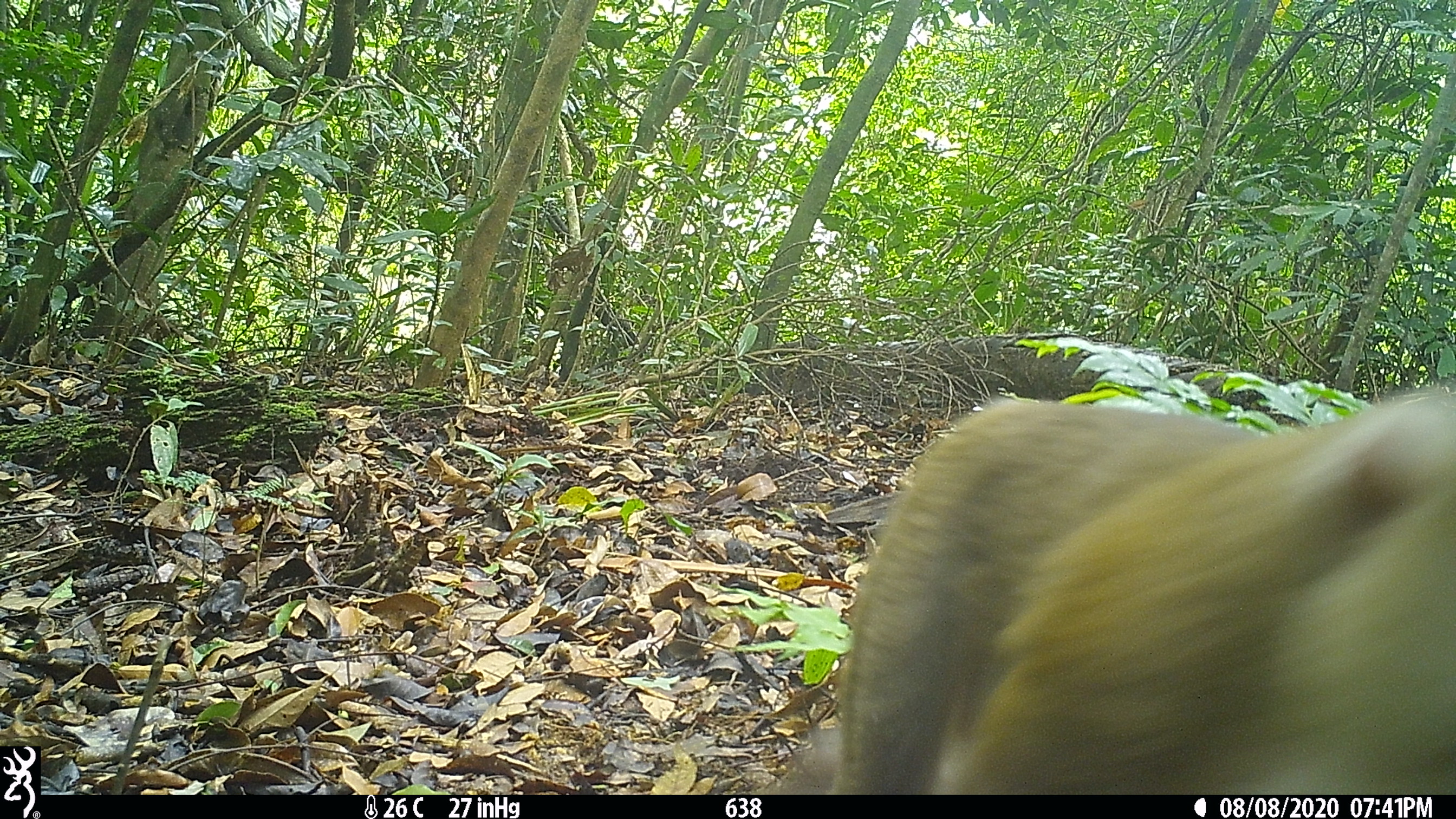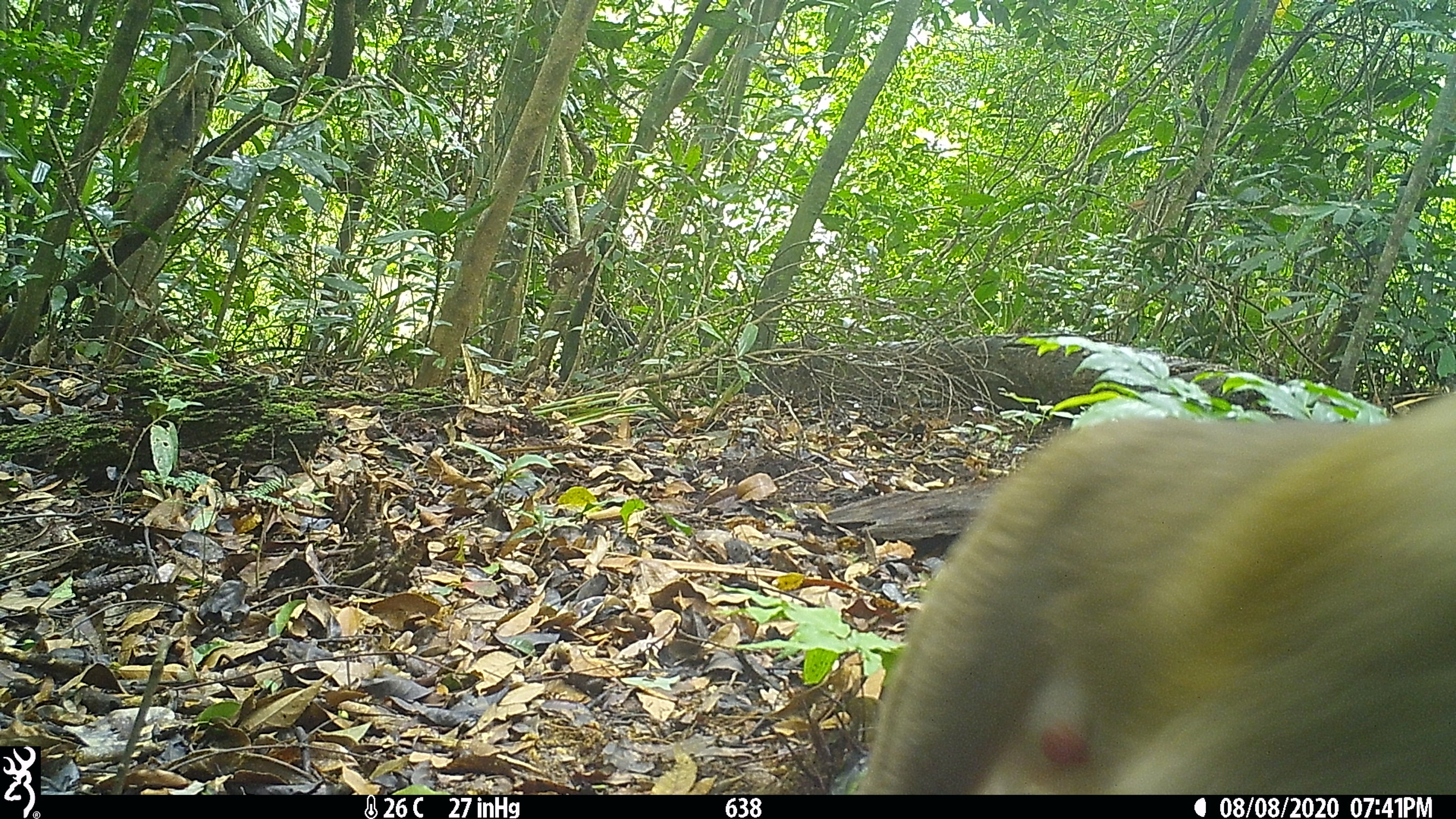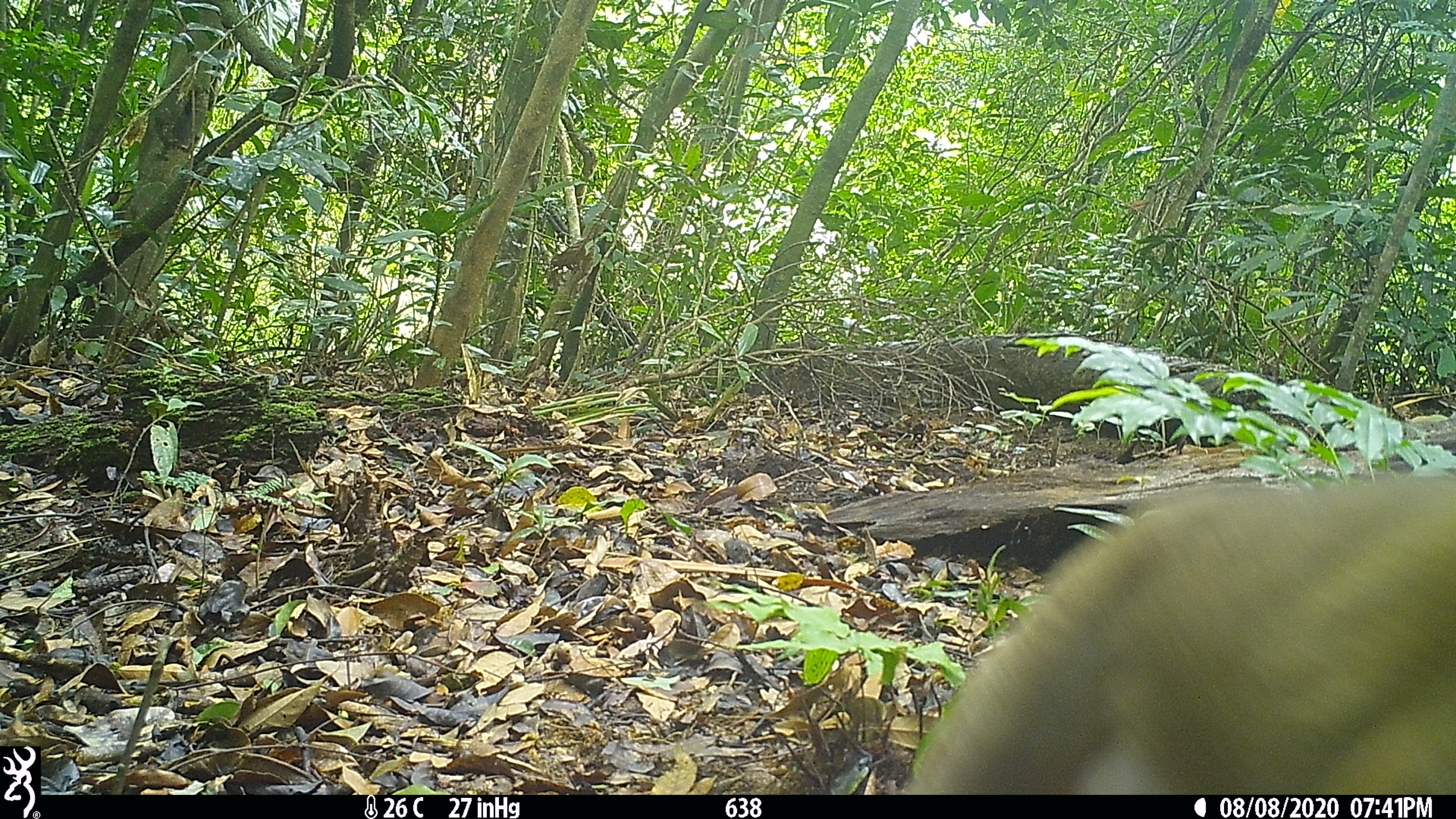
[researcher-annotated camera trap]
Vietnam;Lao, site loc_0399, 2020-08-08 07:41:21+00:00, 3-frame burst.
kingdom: Animalia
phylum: Chordata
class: Mammalia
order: Primates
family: Cercopithecidae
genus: Macaca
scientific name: Macaca nemestrina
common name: pig-tailed macaque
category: pig tailed macaque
Pig tailed macaque (pig-tailed macaque) (Macaca nemestrina). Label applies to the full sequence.